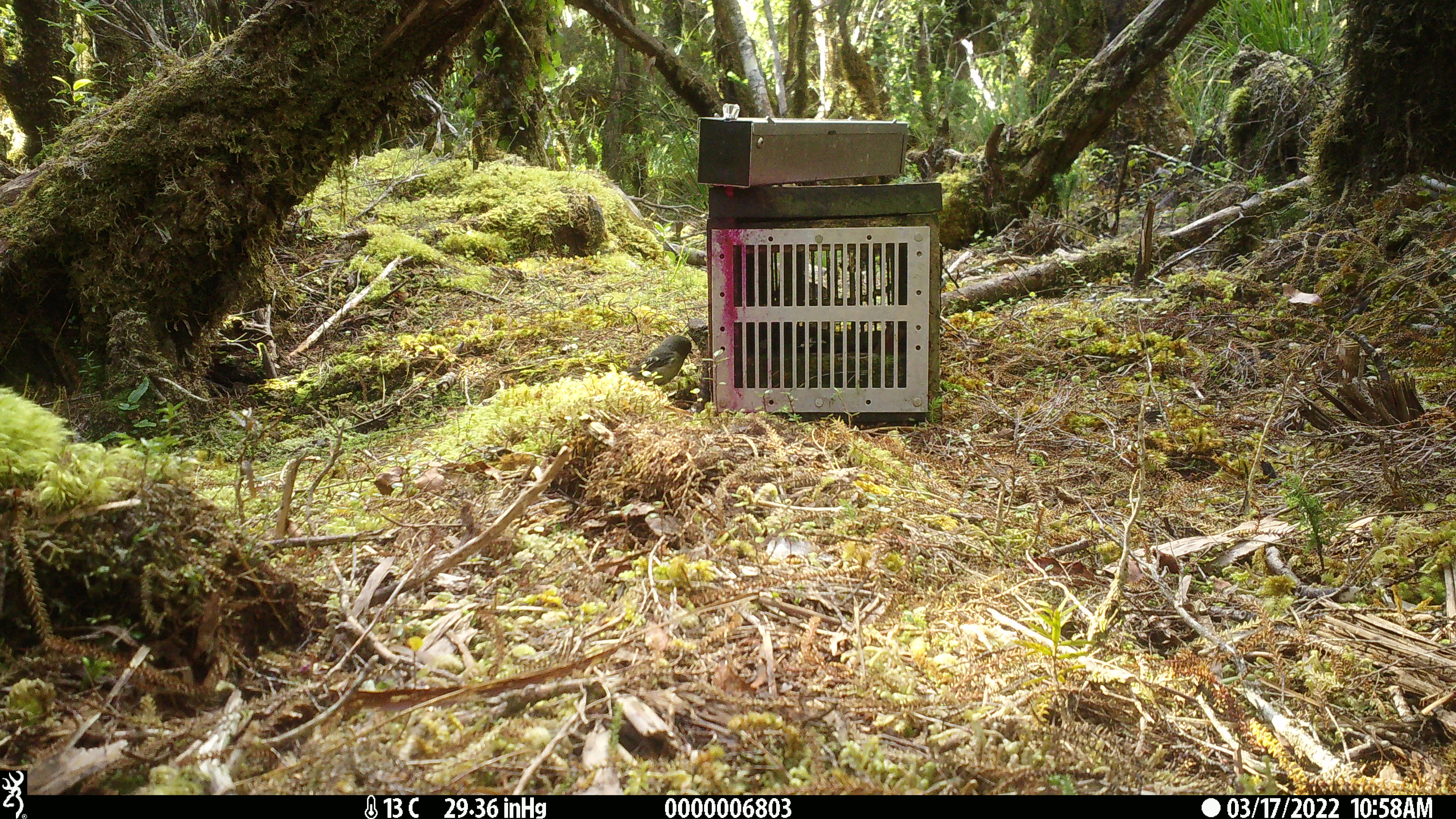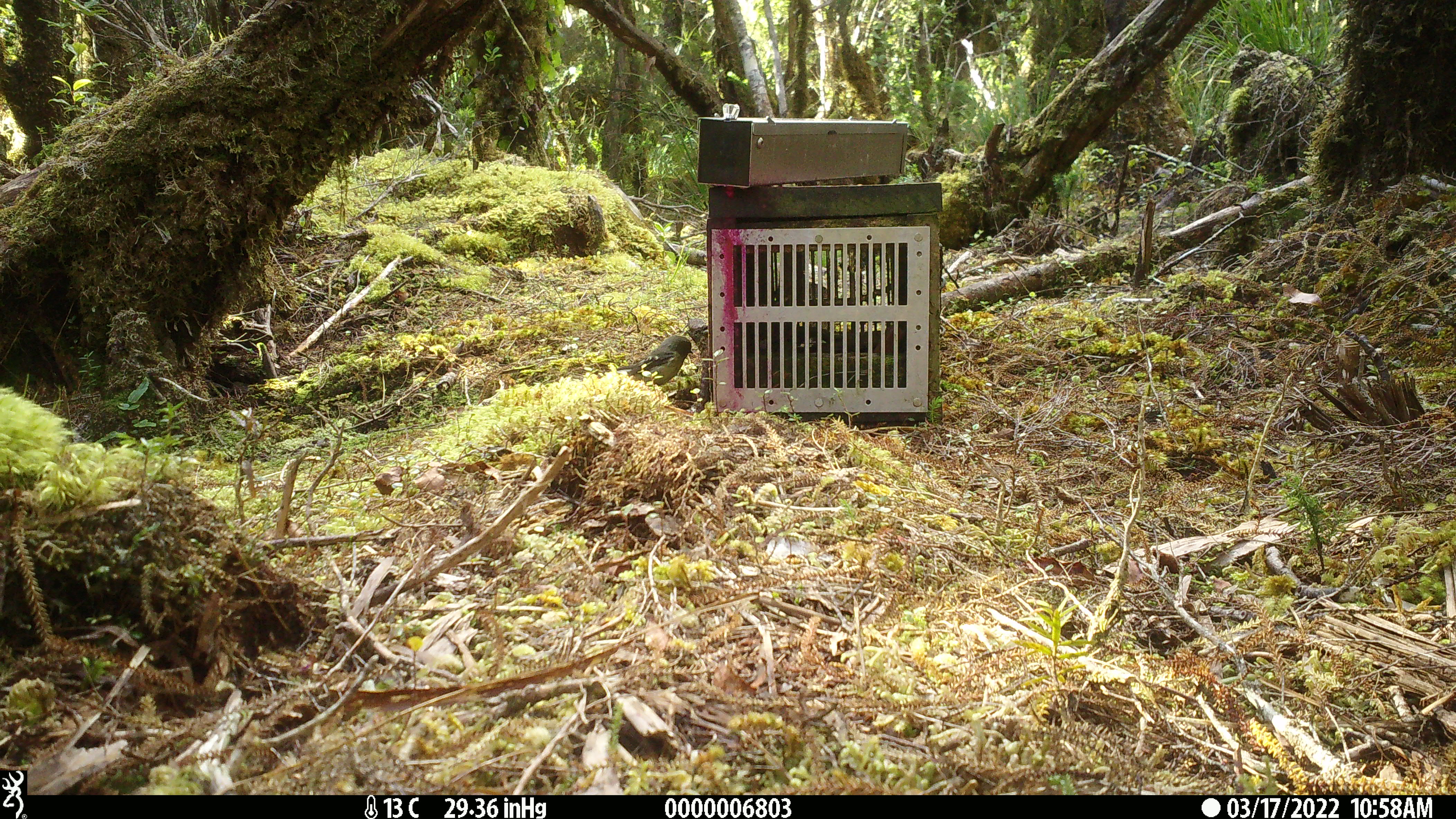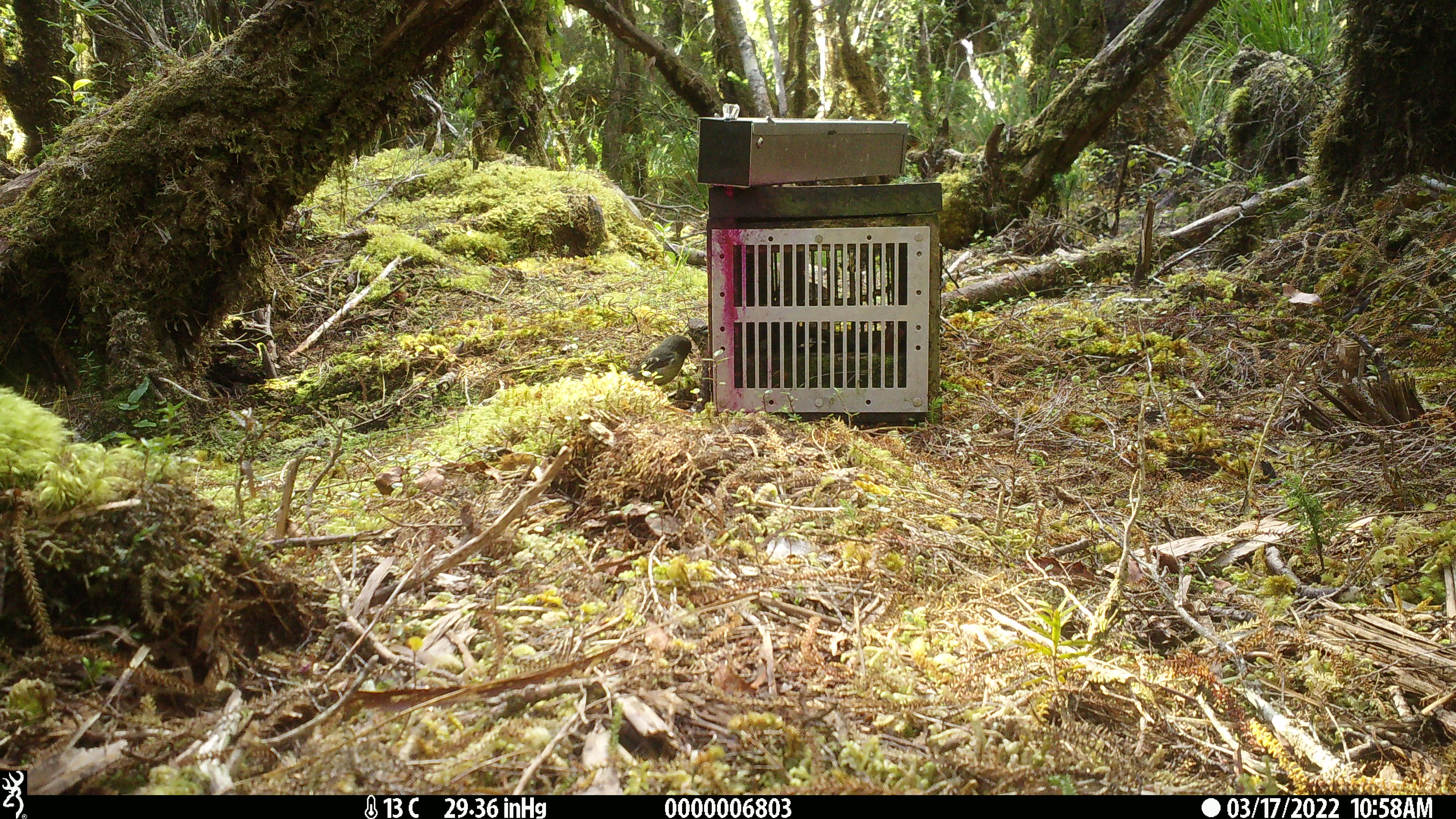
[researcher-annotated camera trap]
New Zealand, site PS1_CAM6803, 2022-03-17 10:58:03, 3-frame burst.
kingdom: Animalia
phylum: Chordata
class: Aves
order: Passeriformes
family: Petroicidae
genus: Petroica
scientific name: Petroica macrocephala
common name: tomtit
Tomtit (Petroica macrocephala).